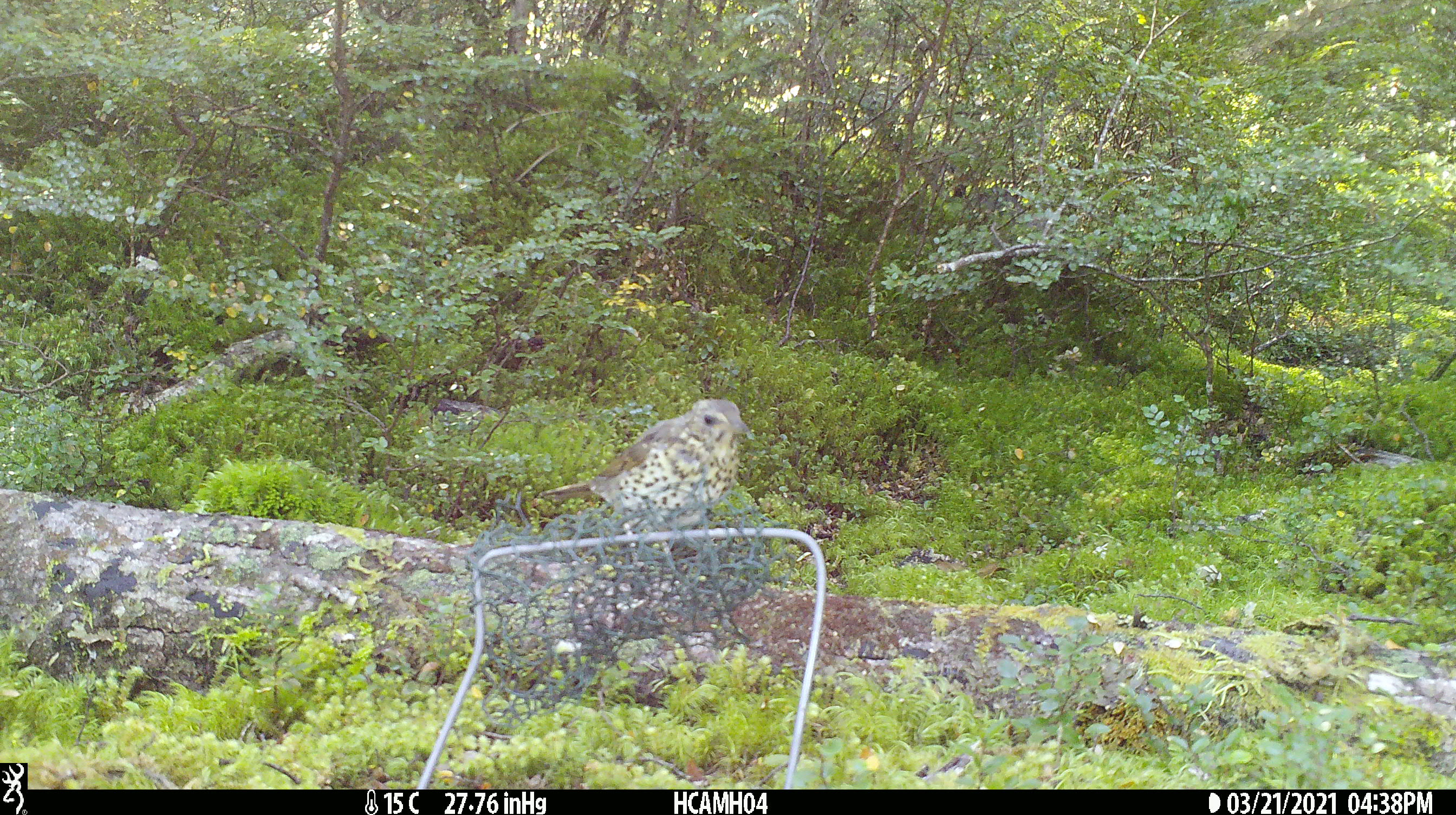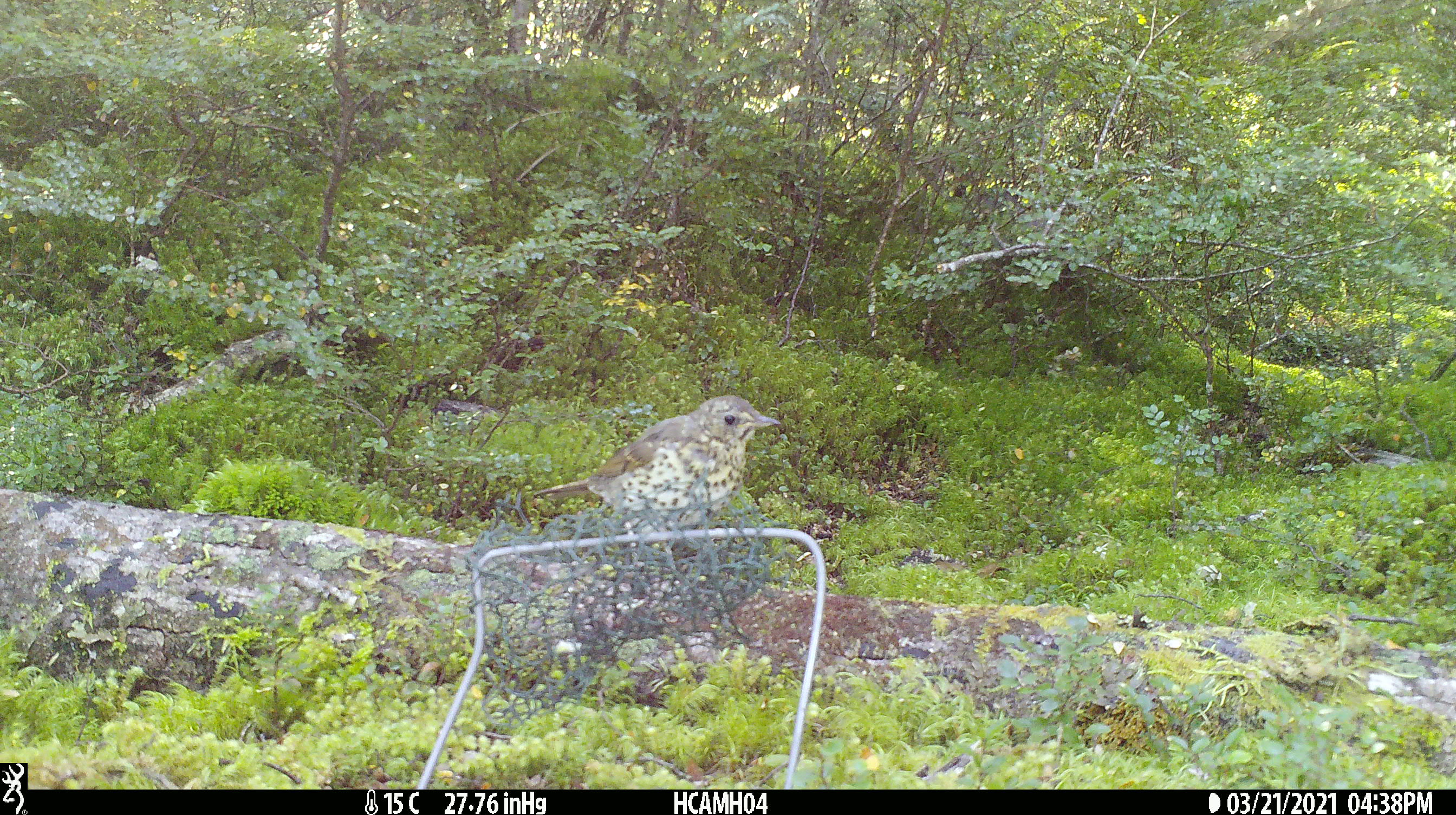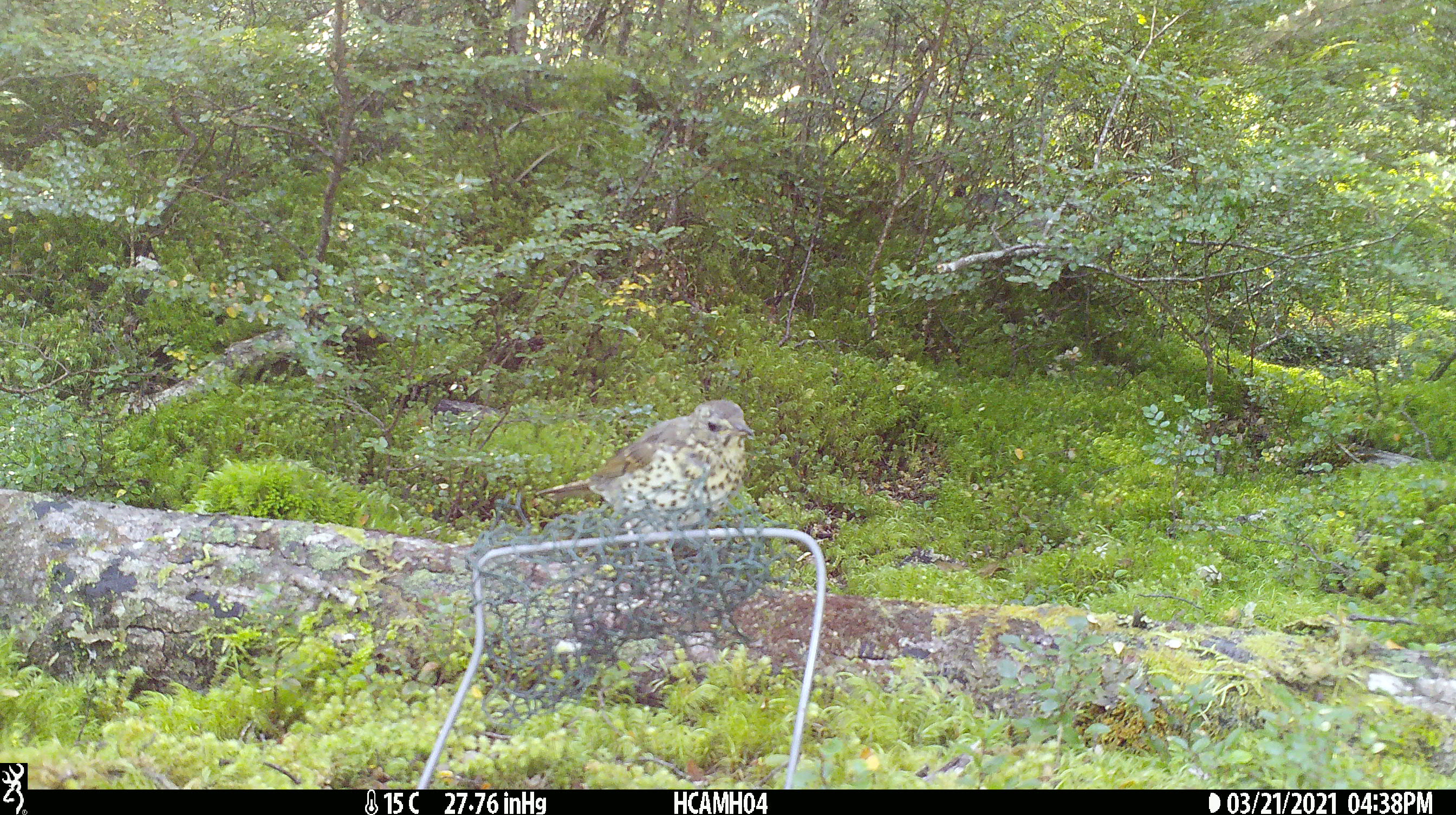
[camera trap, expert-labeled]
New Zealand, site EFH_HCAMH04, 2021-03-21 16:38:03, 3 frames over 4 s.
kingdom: Animalia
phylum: Chordata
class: Aves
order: Passeriformes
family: Turdidae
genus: Turdus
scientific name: Turdus philomelos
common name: song thrush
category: thrush